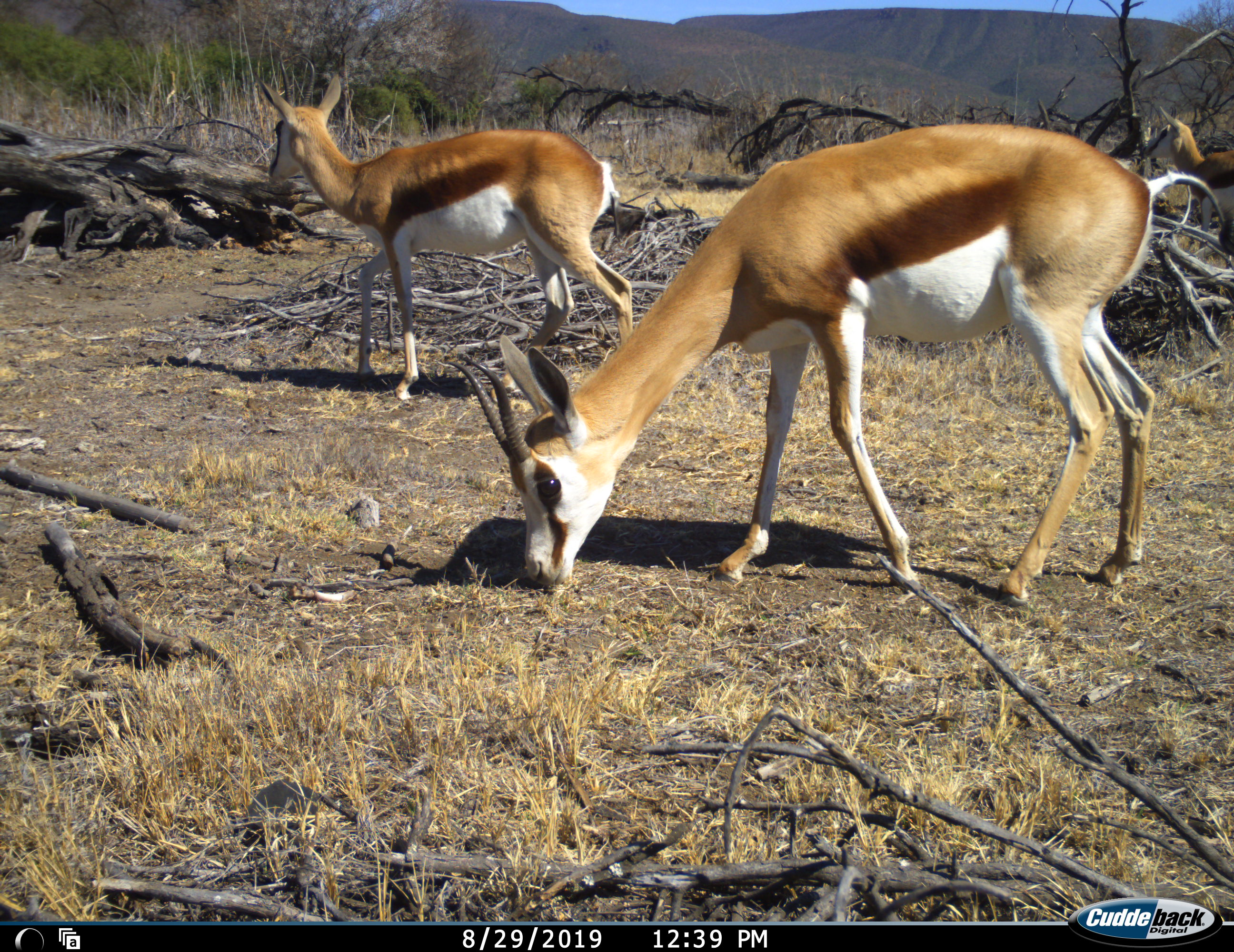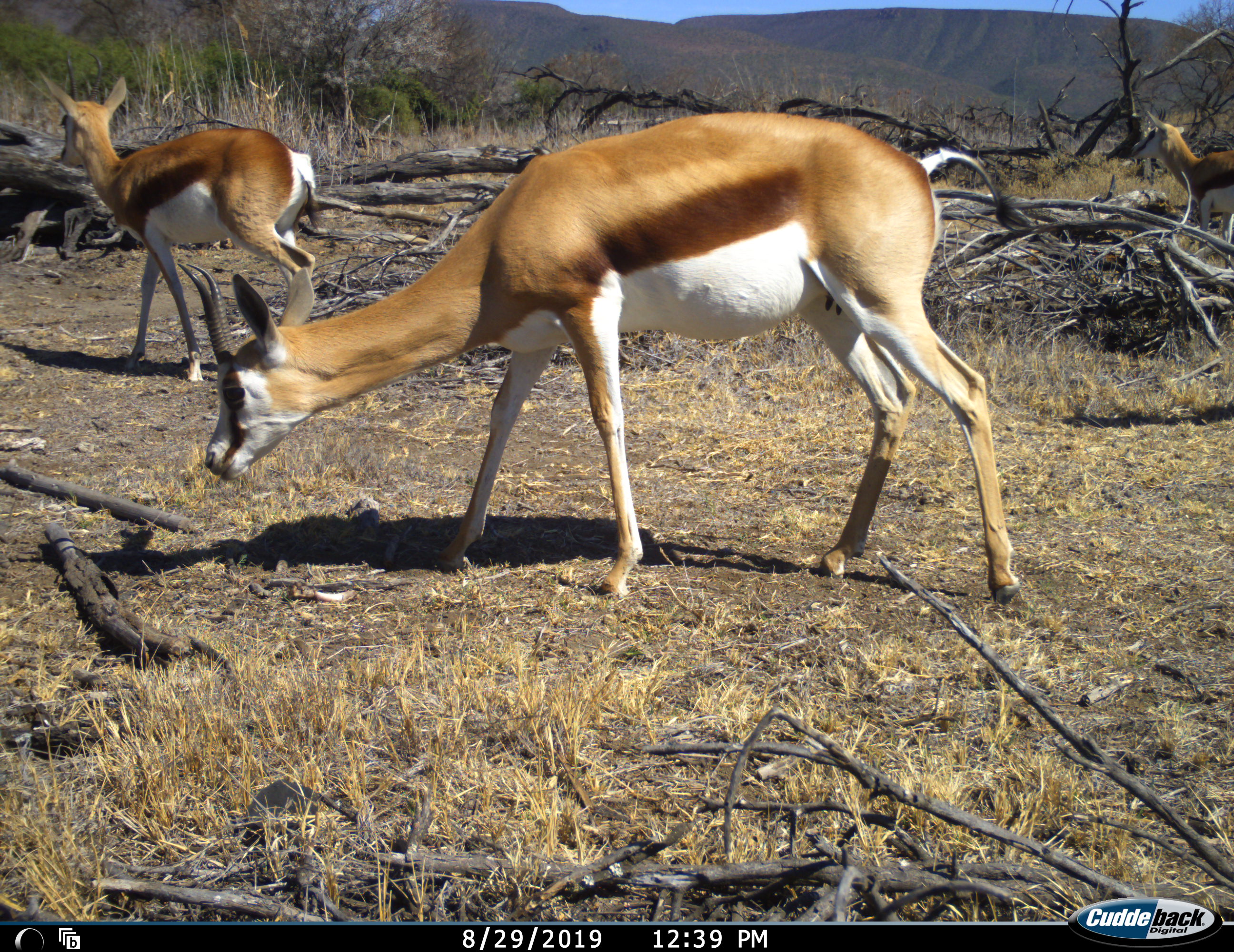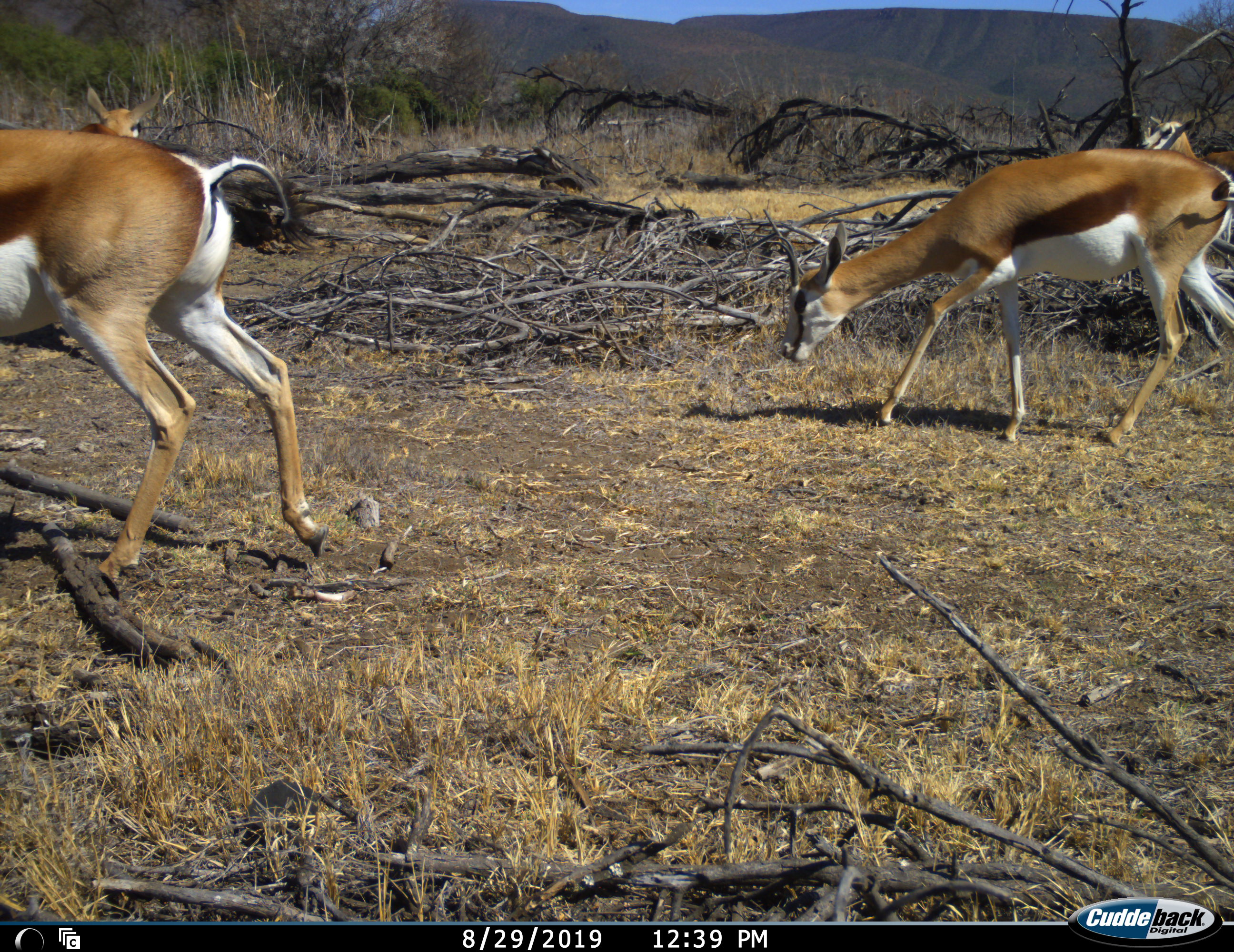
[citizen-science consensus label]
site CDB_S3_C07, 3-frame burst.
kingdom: Animalia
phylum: Chordata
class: Mammalia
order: Artiodactyla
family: Bovidae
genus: Antidorcas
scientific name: Antidorcas marsupialis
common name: springbok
Springbok (Antidorcas marsupialis), count 4. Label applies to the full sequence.